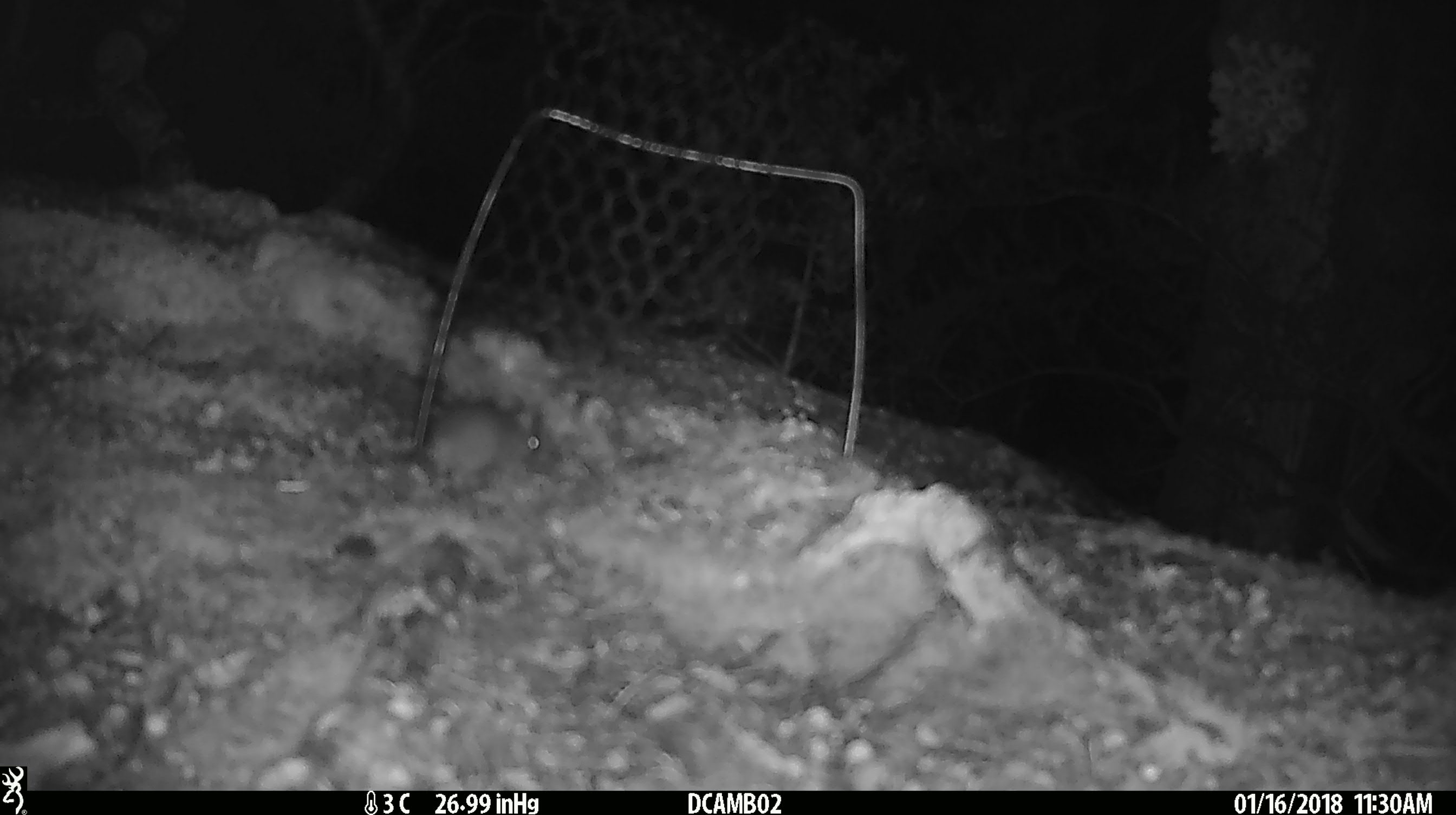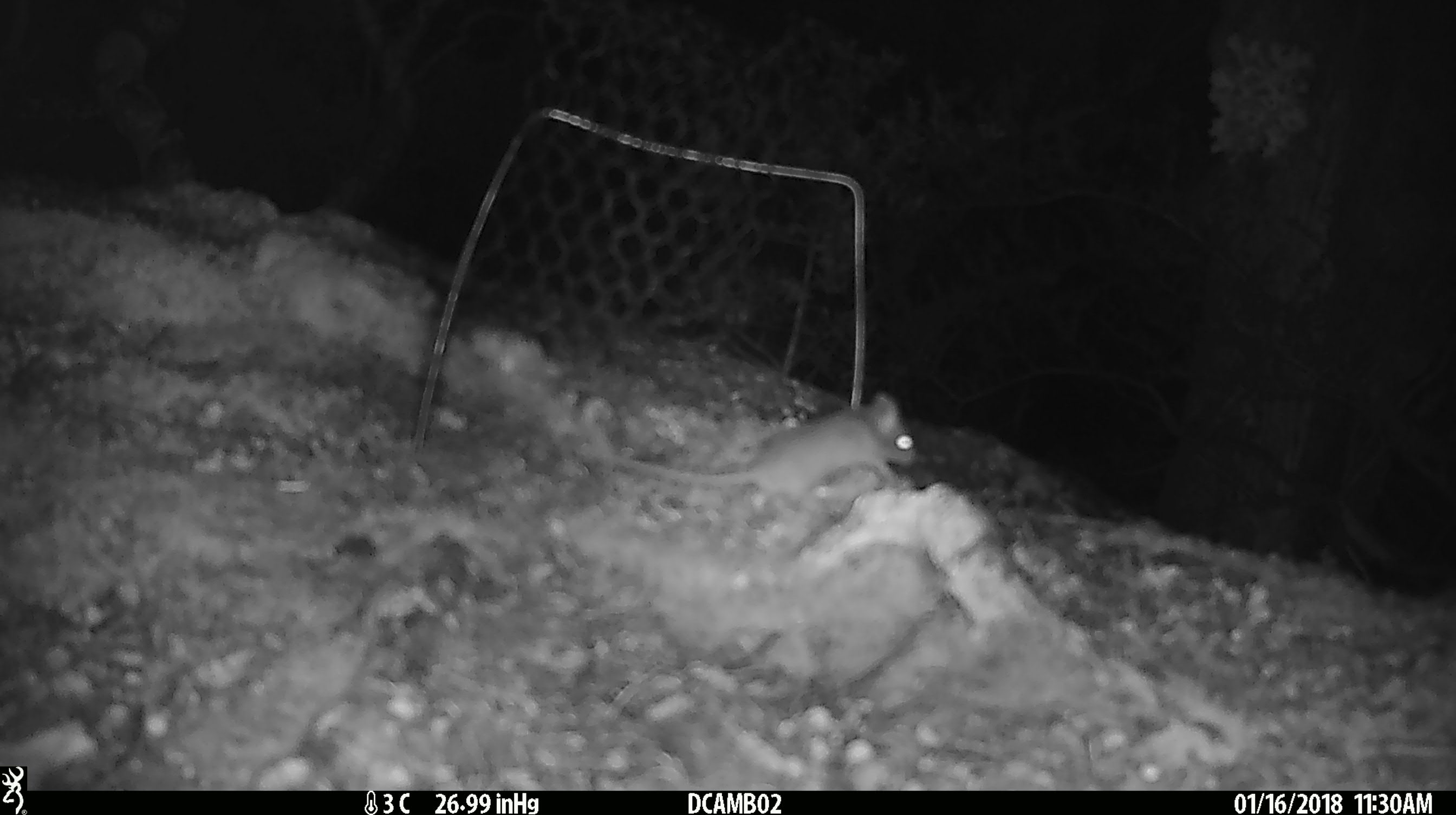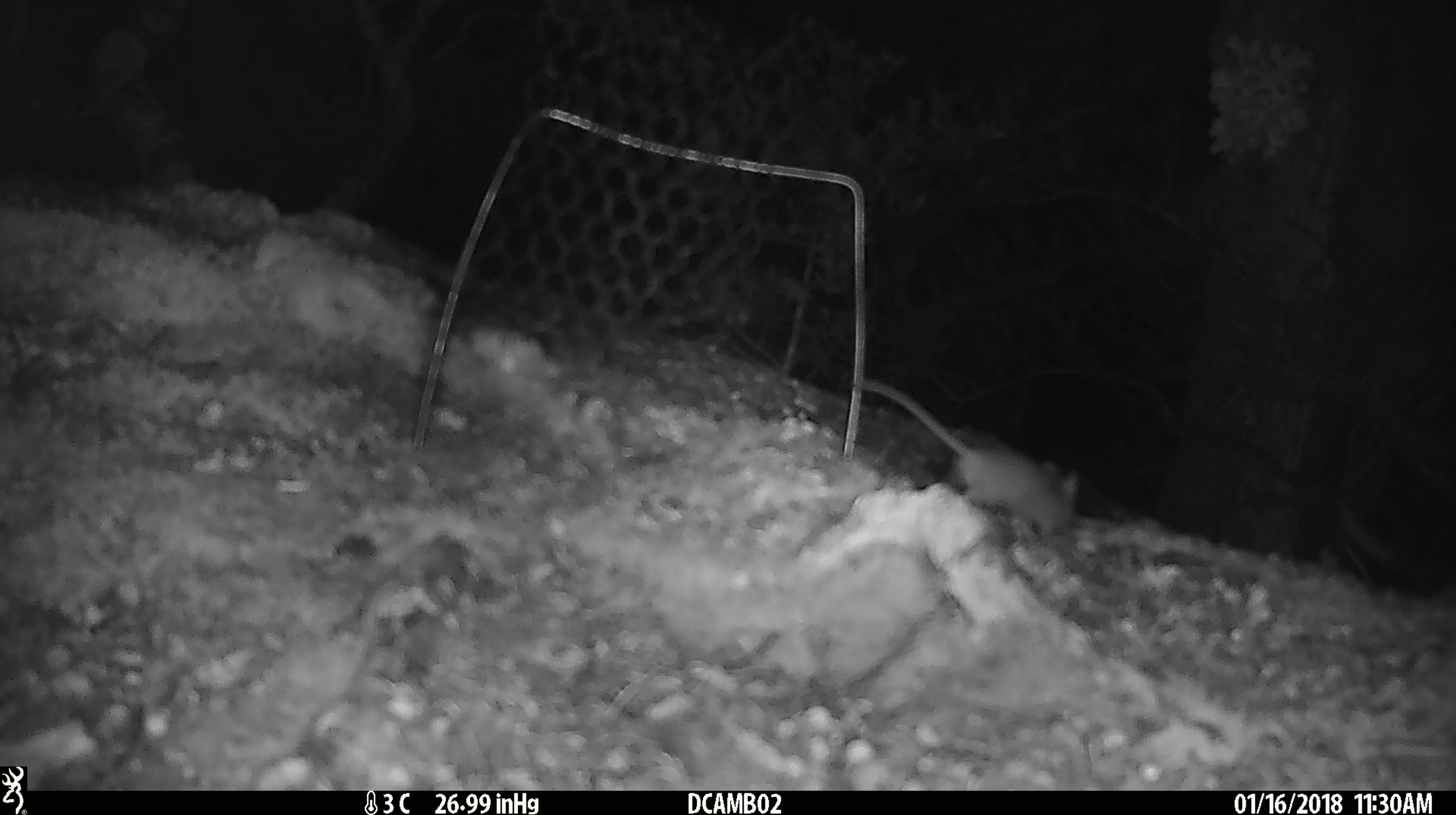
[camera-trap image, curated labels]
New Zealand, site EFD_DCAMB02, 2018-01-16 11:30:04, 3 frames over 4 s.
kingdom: Animalia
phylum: Chordata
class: Mammalia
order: Rodentia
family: Muridae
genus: Mus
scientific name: Mus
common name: mouse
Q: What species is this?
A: Mouse (Mus).